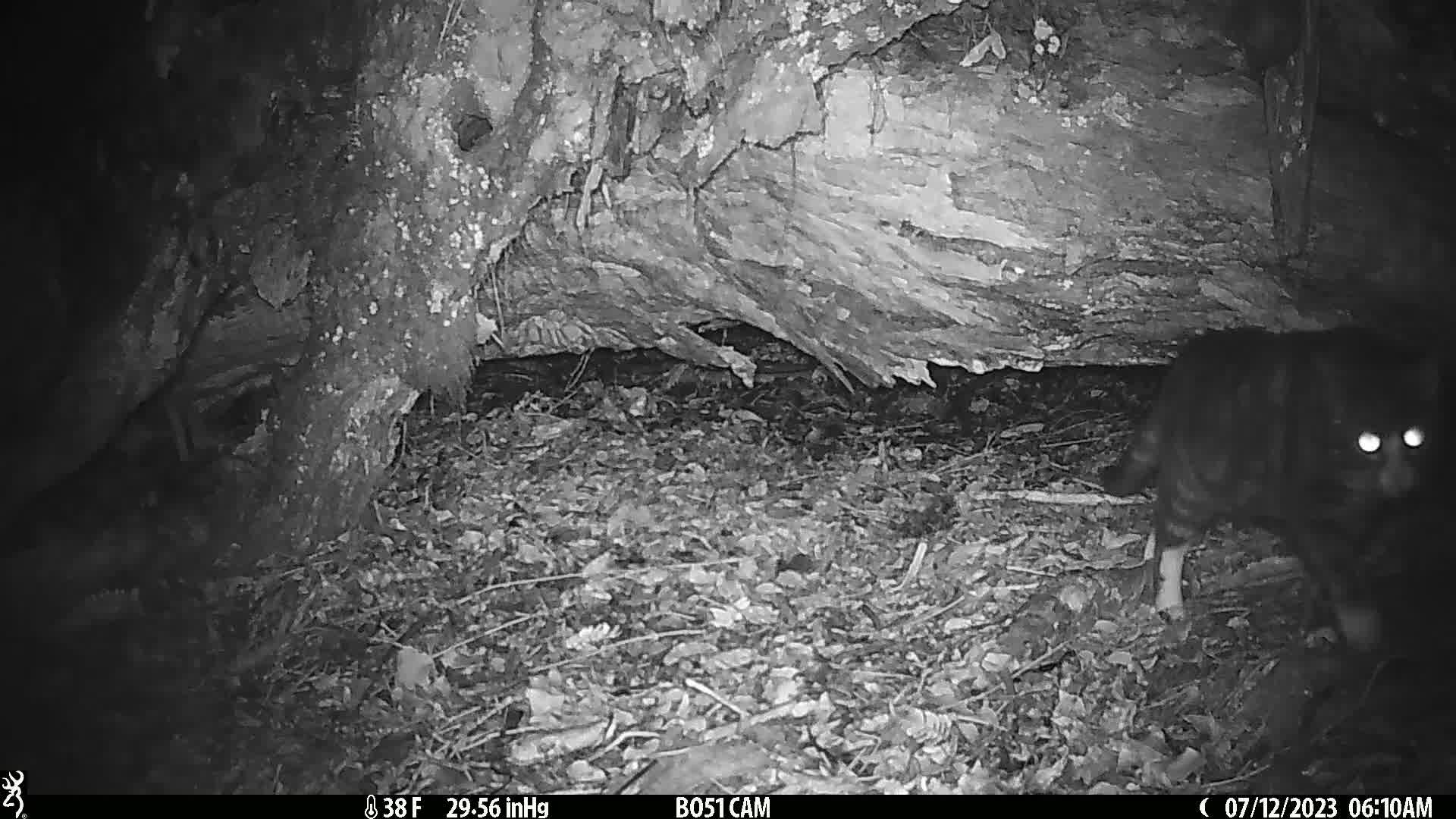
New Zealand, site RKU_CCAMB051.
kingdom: Animalia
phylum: Chordata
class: Mammalia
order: Carnivora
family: Felidae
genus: Felis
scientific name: Felis catus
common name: domestic cat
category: cat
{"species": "cat (domestic cat) (Felis catus)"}